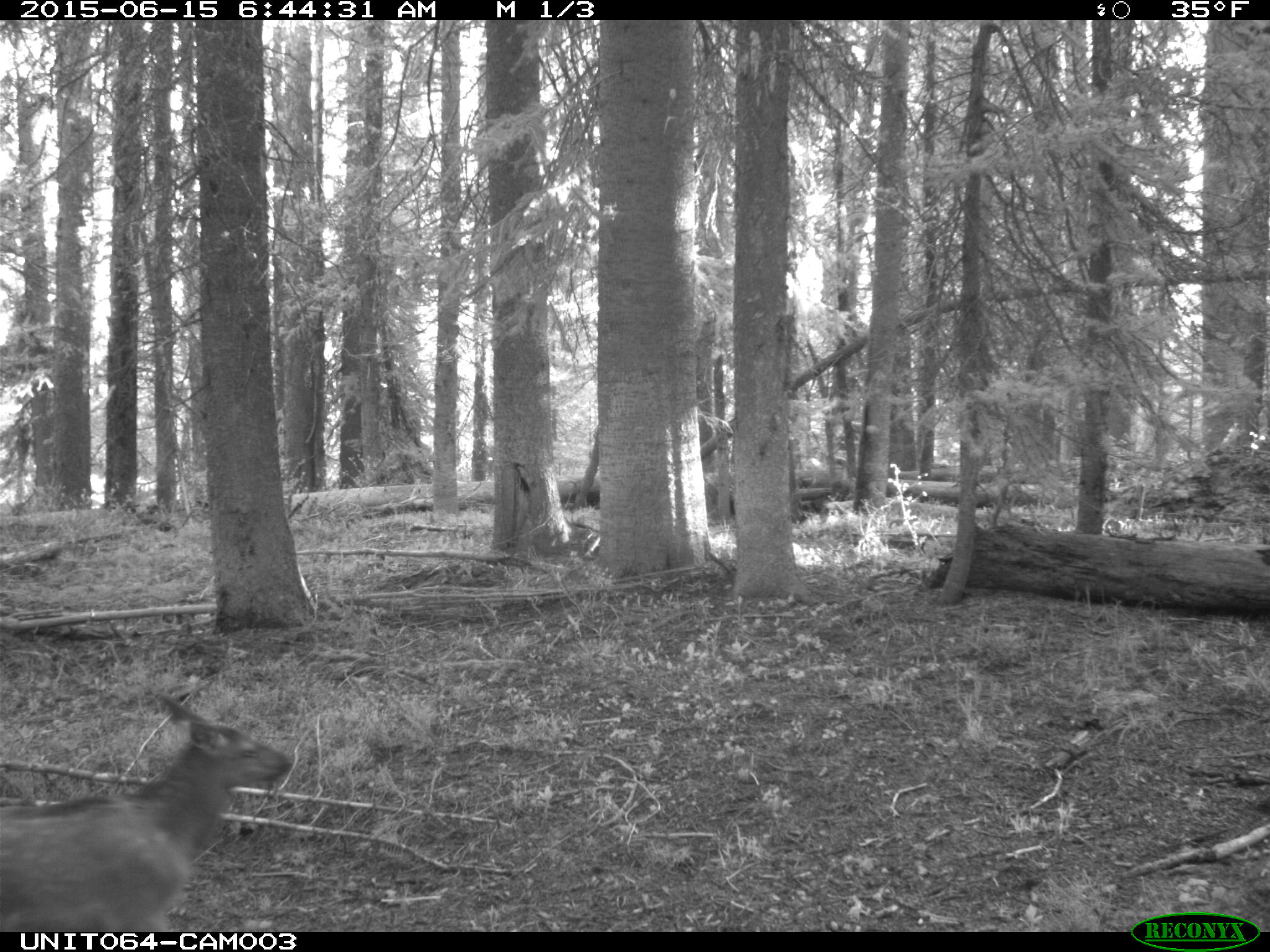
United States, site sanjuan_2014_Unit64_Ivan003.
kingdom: Animalia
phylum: Chordata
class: Mammalia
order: Artiodactyla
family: Cervidae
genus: Cervus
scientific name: Cervus elaphus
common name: red deer